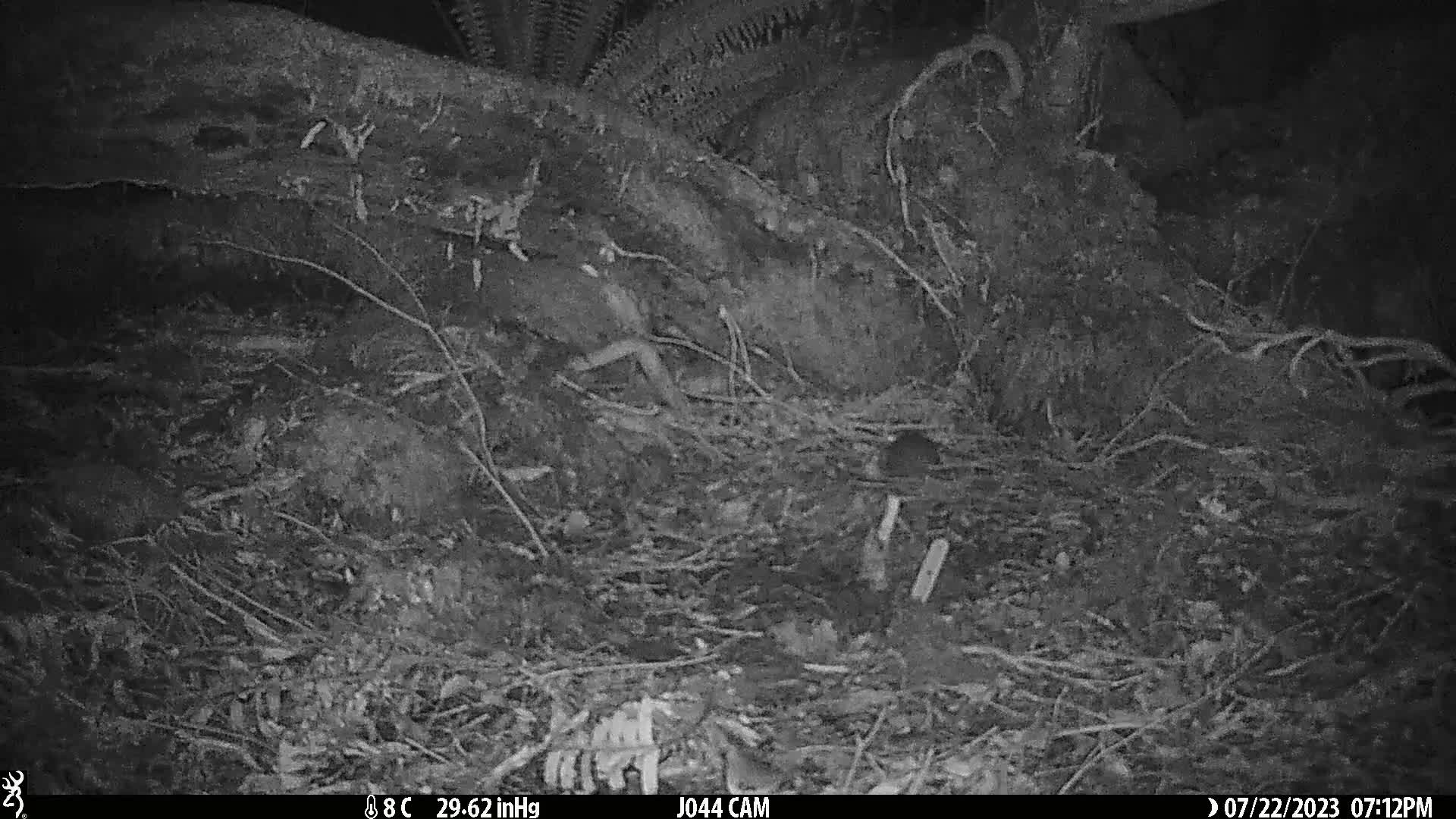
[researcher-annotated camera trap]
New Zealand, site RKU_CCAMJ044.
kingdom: Animalia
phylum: Chordata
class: Mammalia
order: Rodentia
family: Muridae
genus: Rattus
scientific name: Rattus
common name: rat